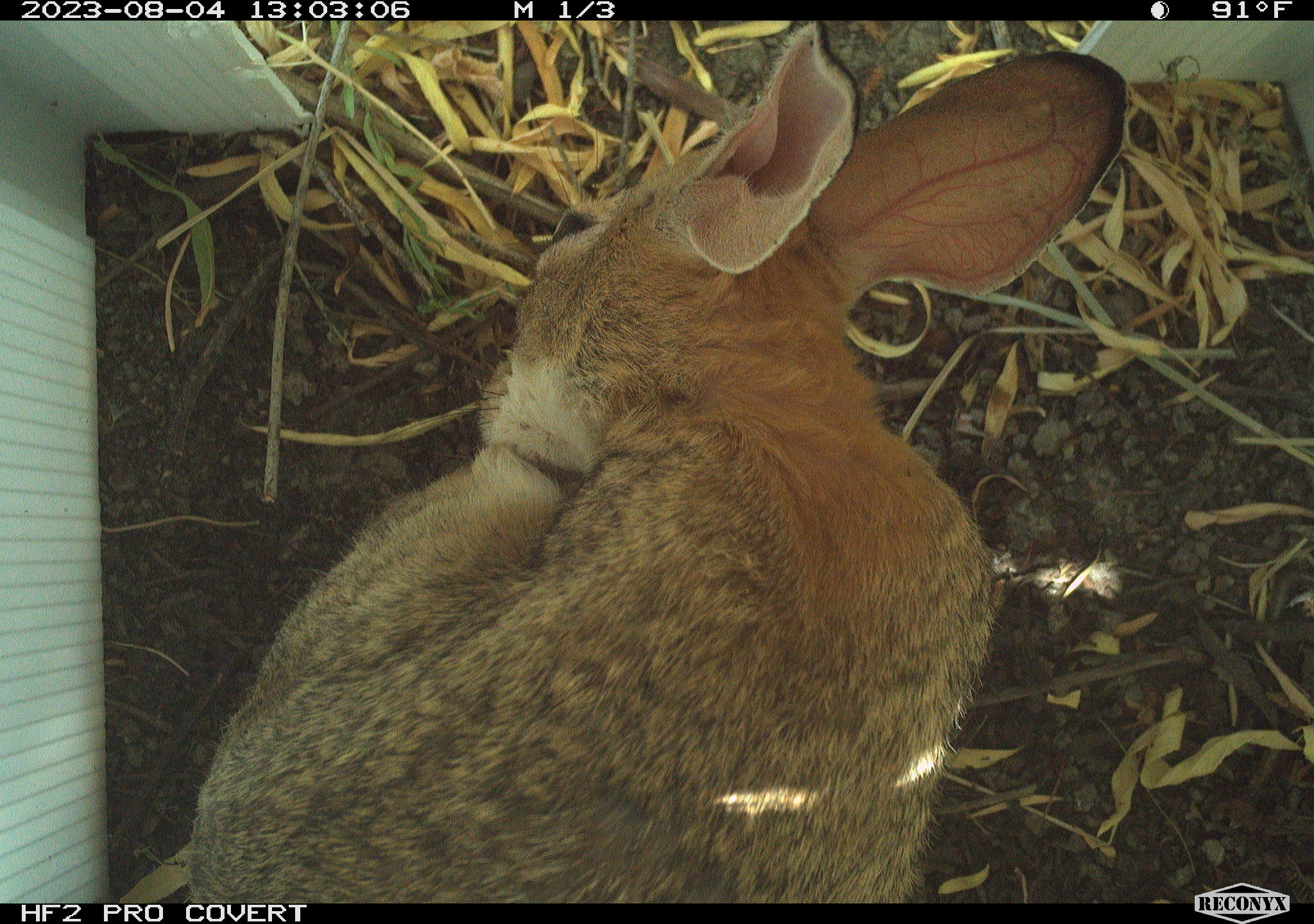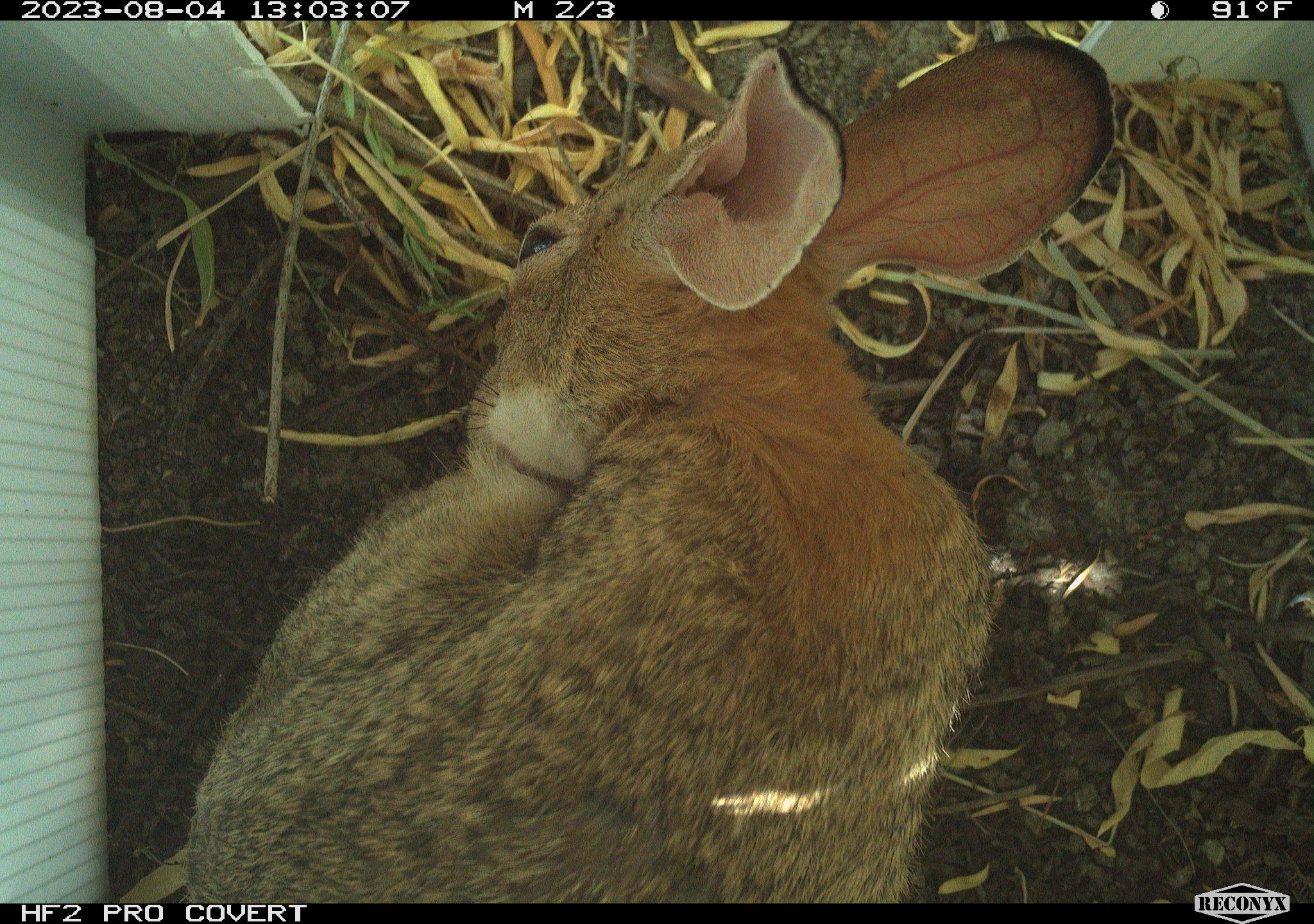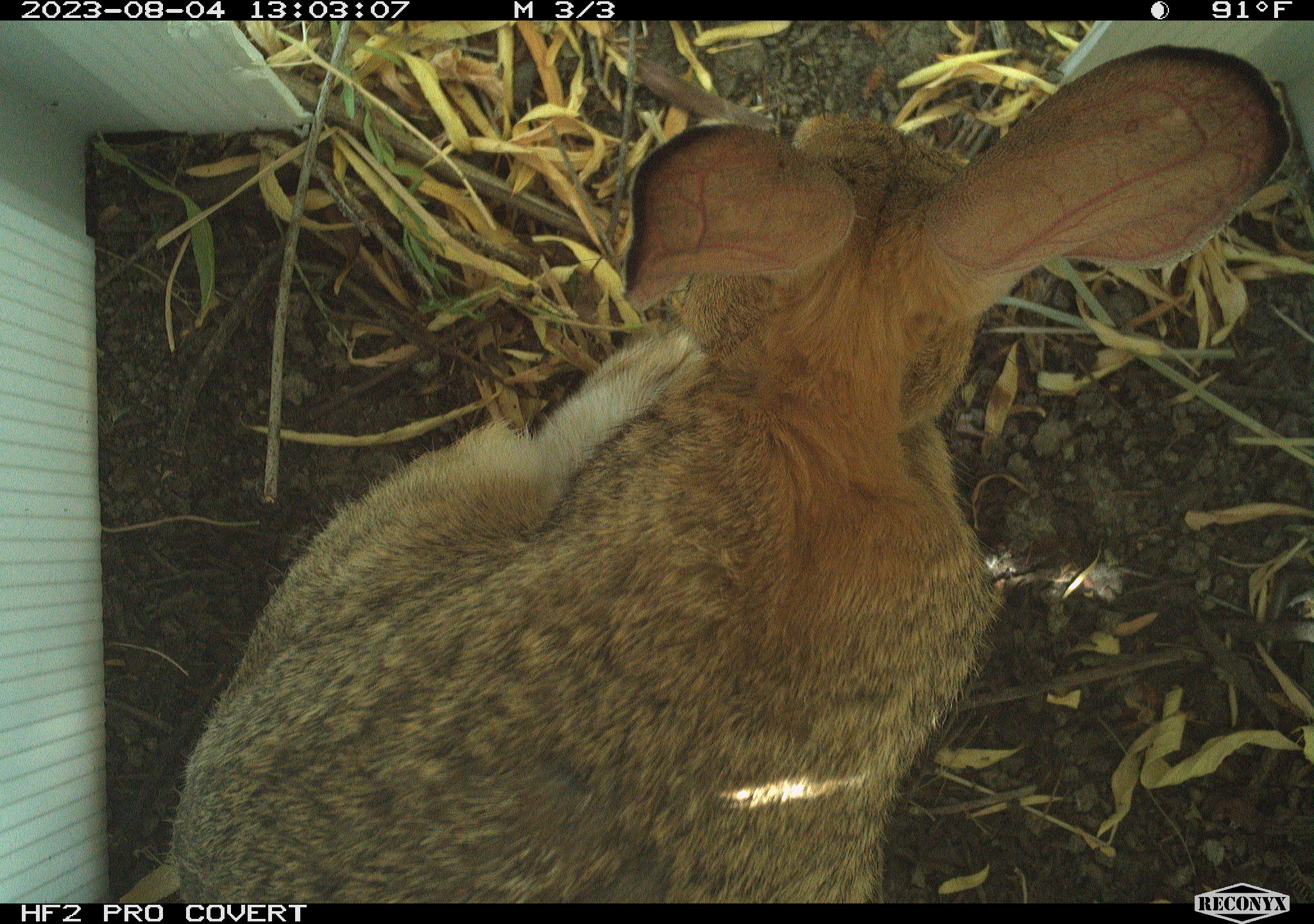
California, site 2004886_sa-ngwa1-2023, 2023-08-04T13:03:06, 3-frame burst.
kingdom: Animalia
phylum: Chordata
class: Mammalia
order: Lagomorpha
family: Leporidae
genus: Sylvilagus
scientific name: Sylvilagus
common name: cottontail rabbits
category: sylvilagus species